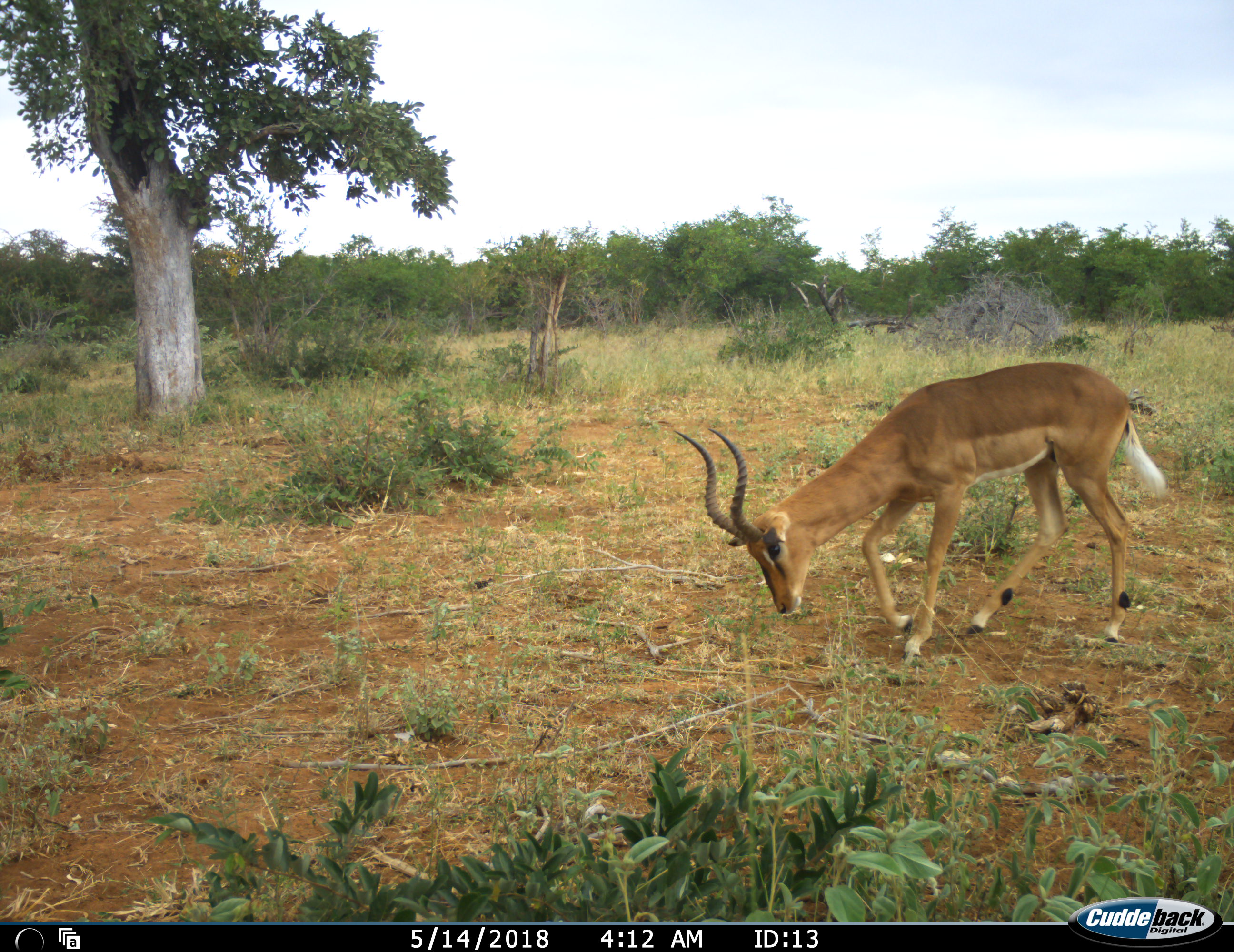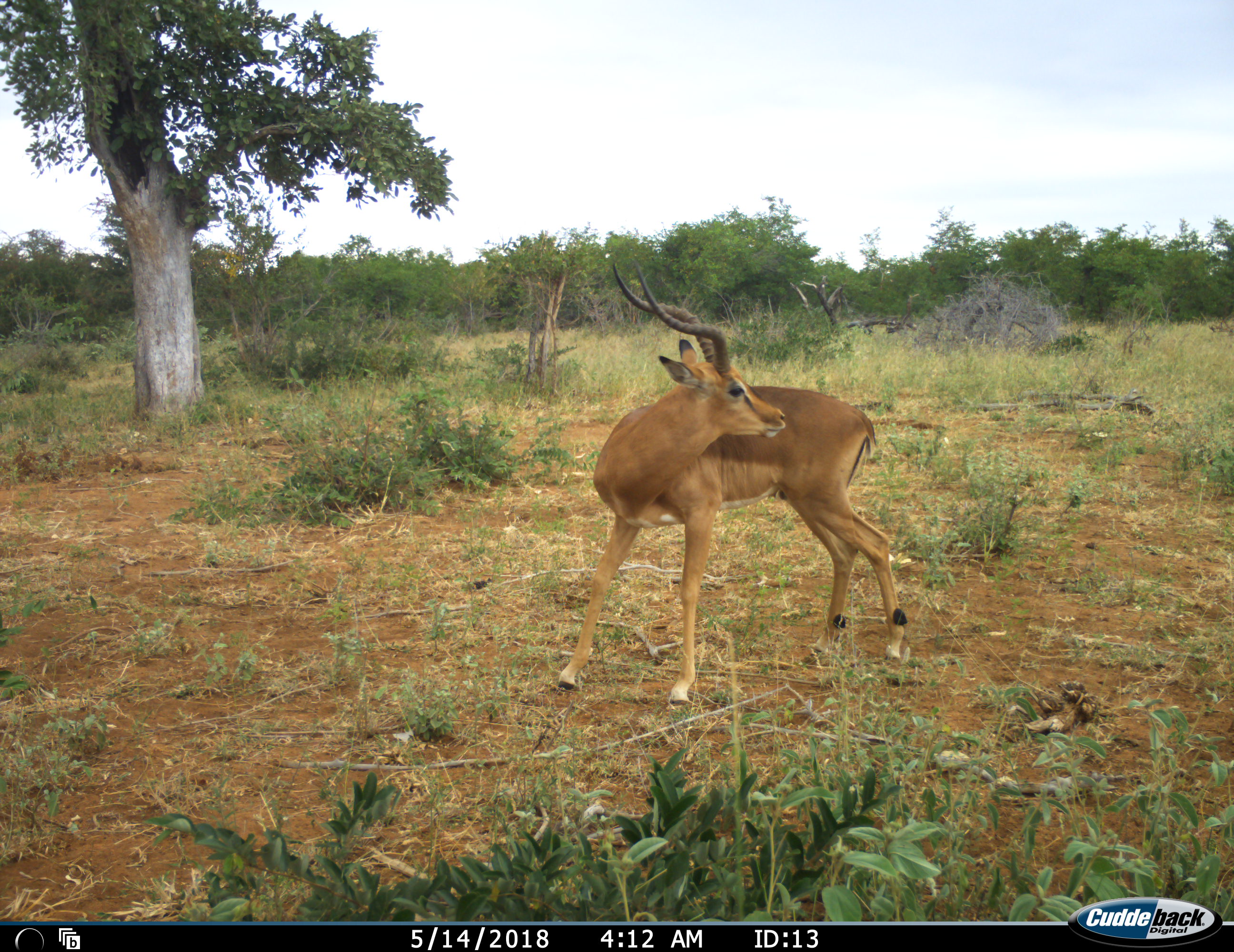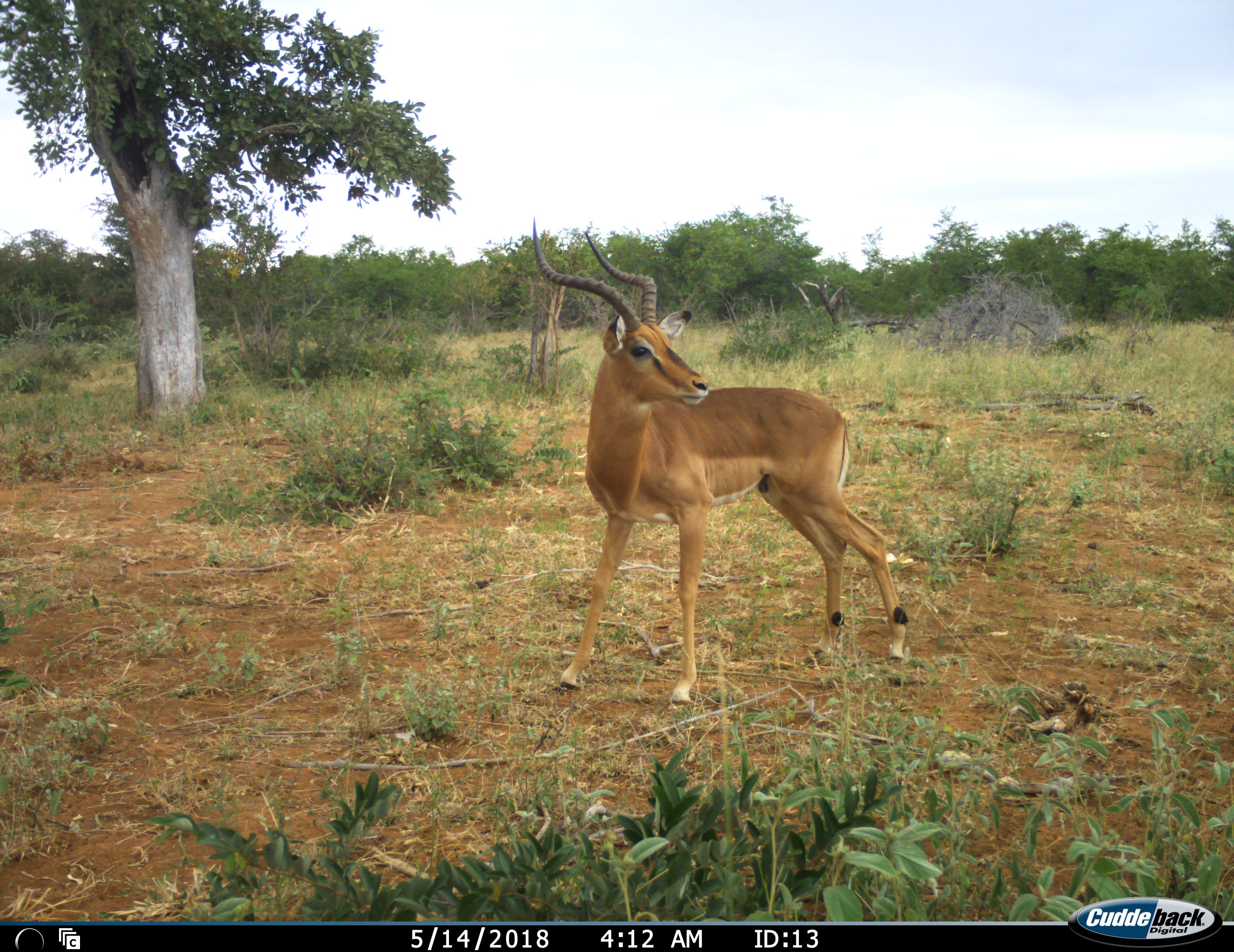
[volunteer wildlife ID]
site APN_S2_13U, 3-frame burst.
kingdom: Animalia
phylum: Chordata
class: Mammalia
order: Artiodactyla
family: Bovidae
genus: Aepyceros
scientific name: Aepyceros melampus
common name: impala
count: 1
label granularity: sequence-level